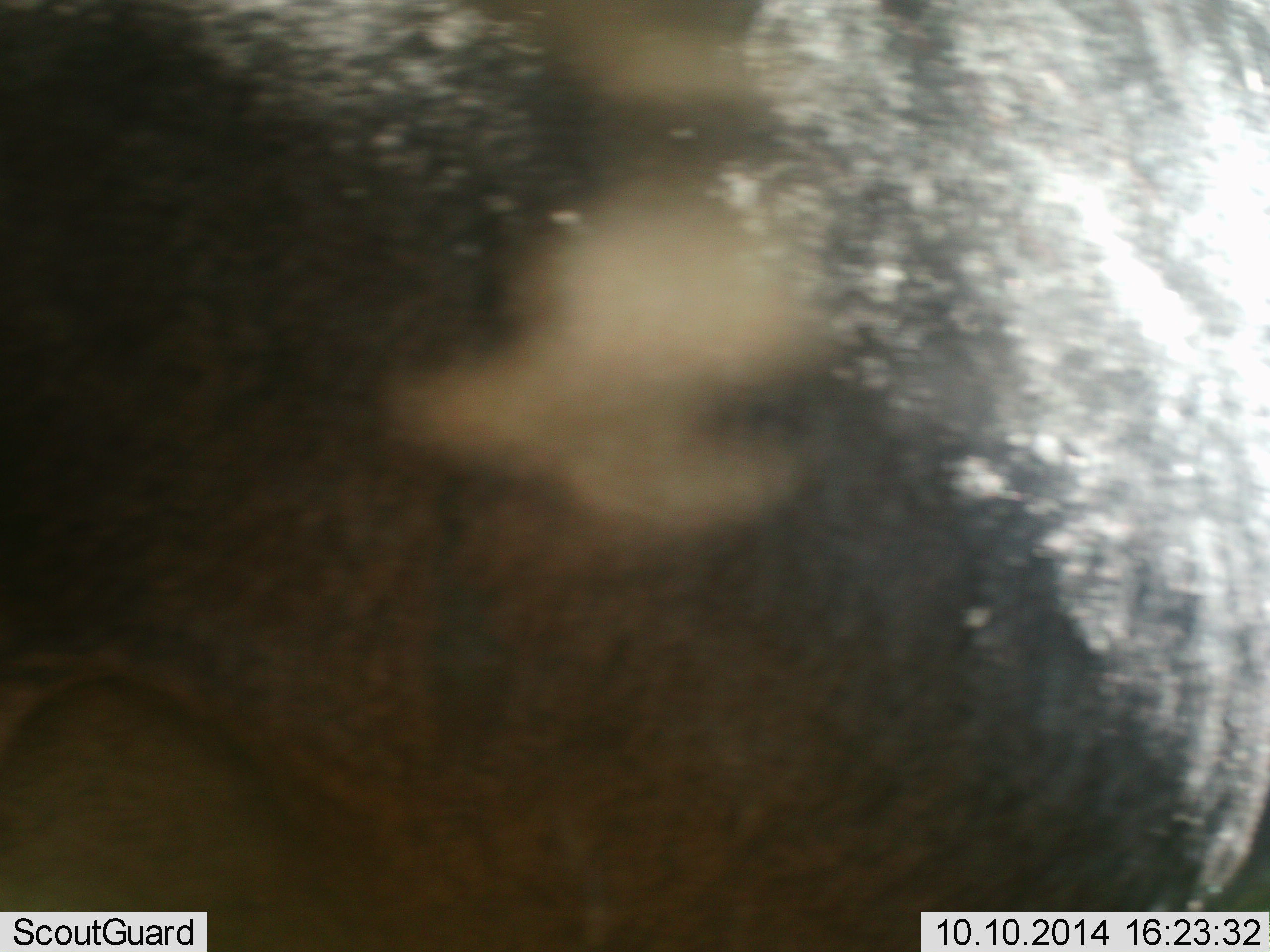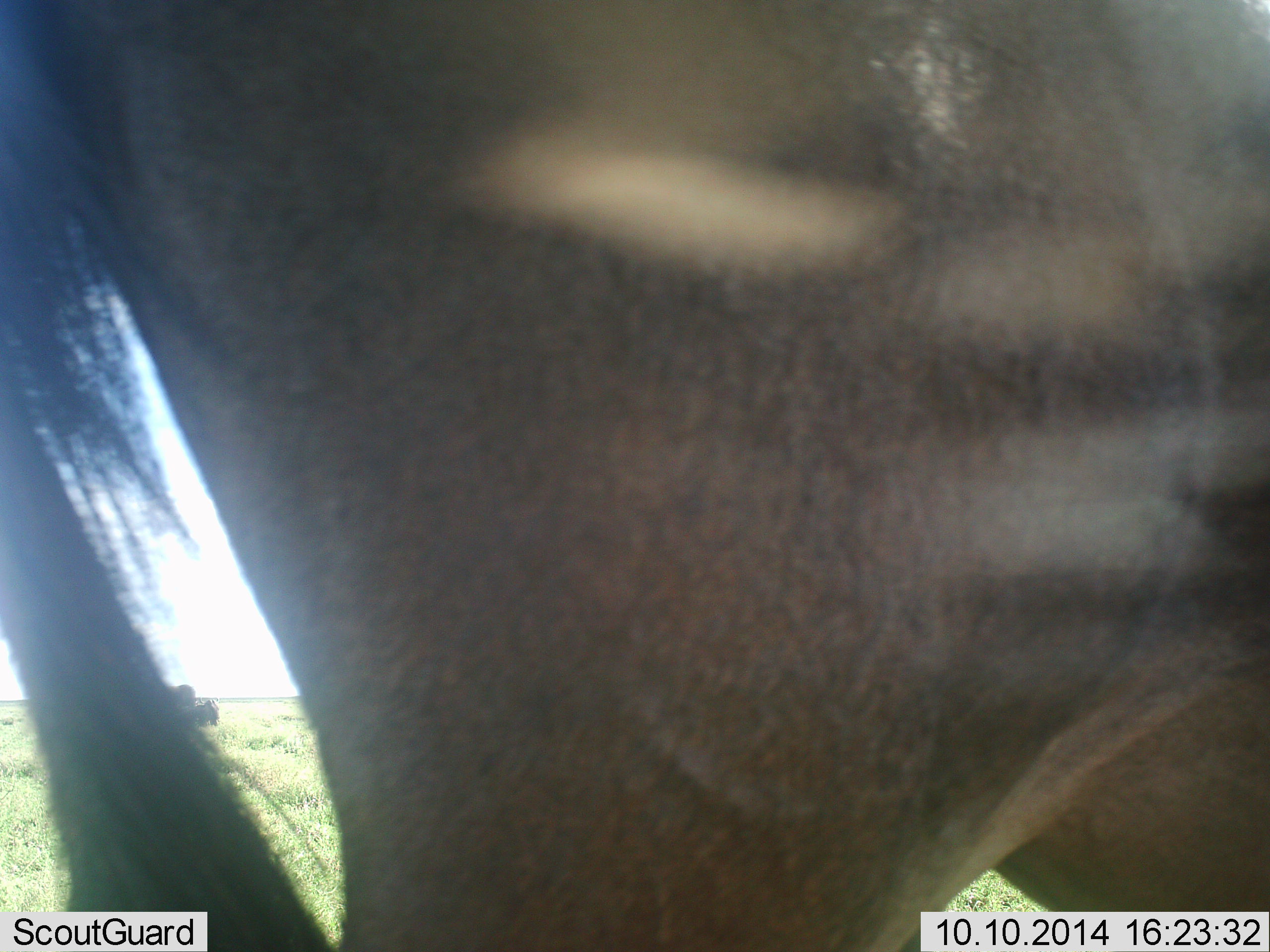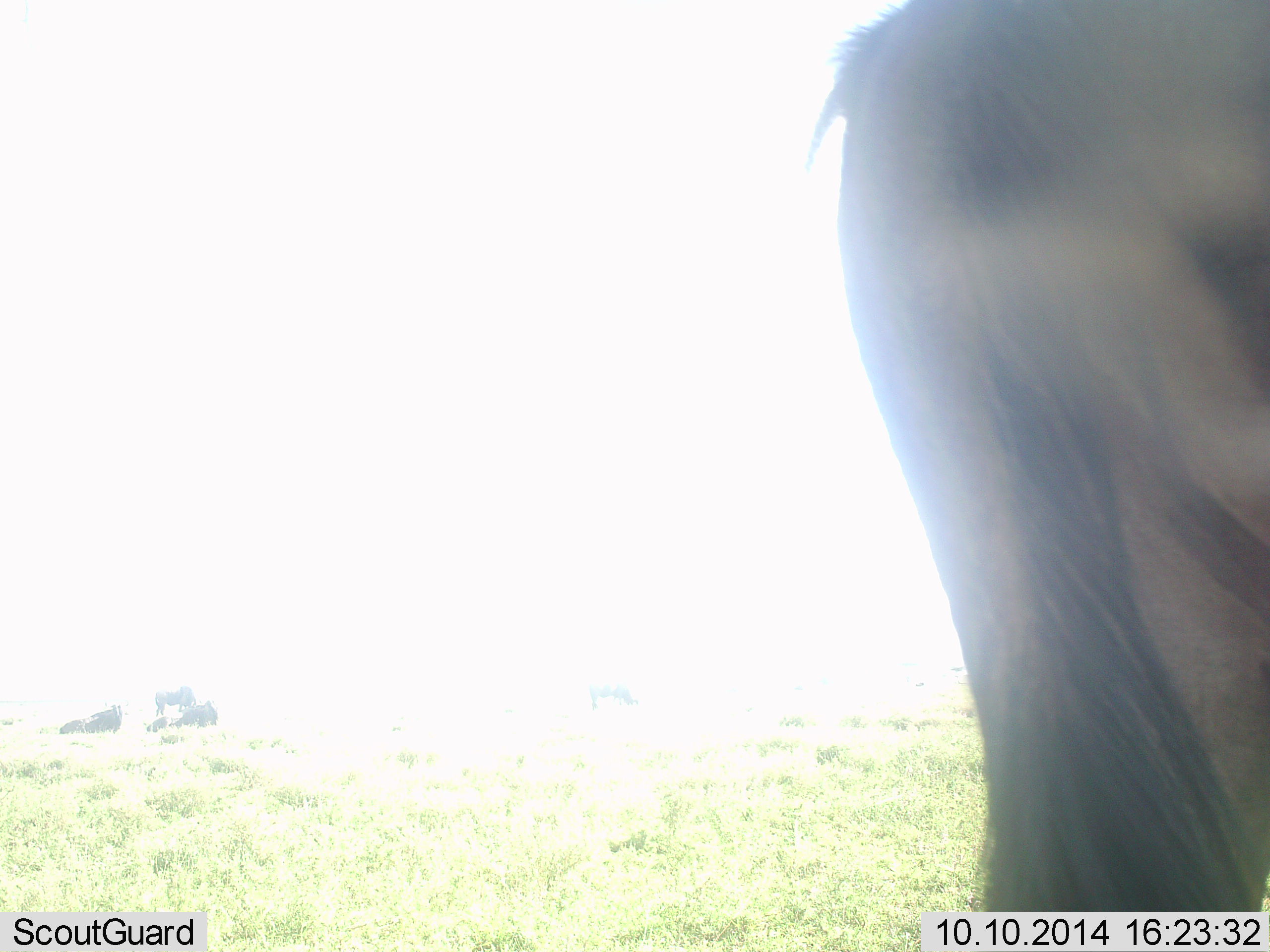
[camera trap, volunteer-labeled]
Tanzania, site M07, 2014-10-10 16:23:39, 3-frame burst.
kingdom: Animalia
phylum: Chordata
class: Mammalia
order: Artiodactyla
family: Bovidae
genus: Connochaetes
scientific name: Connochaetes taurinus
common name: blue wildebeest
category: wildebeest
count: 1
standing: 20%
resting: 10%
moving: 80%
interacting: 0%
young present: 0%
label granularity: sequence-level